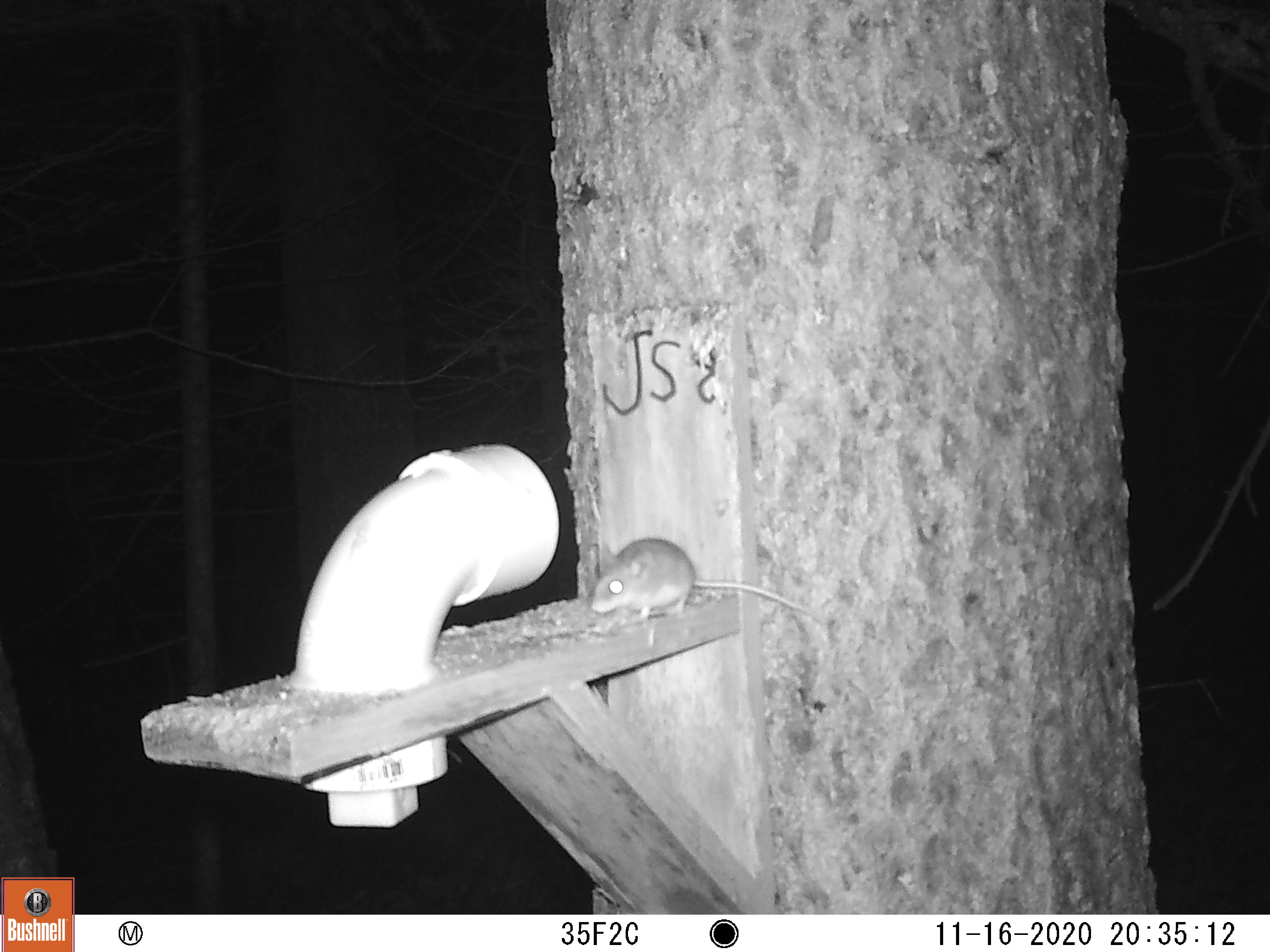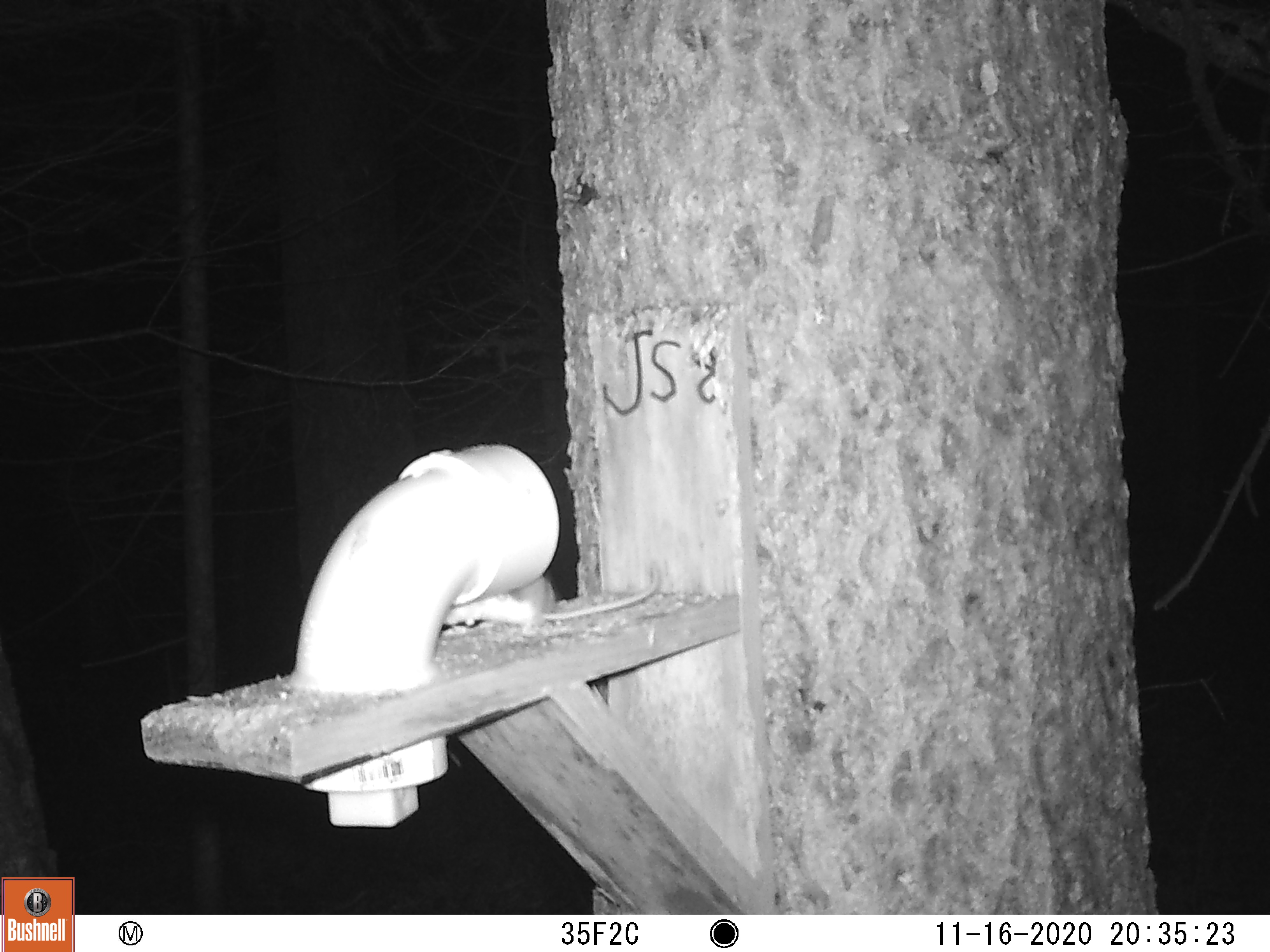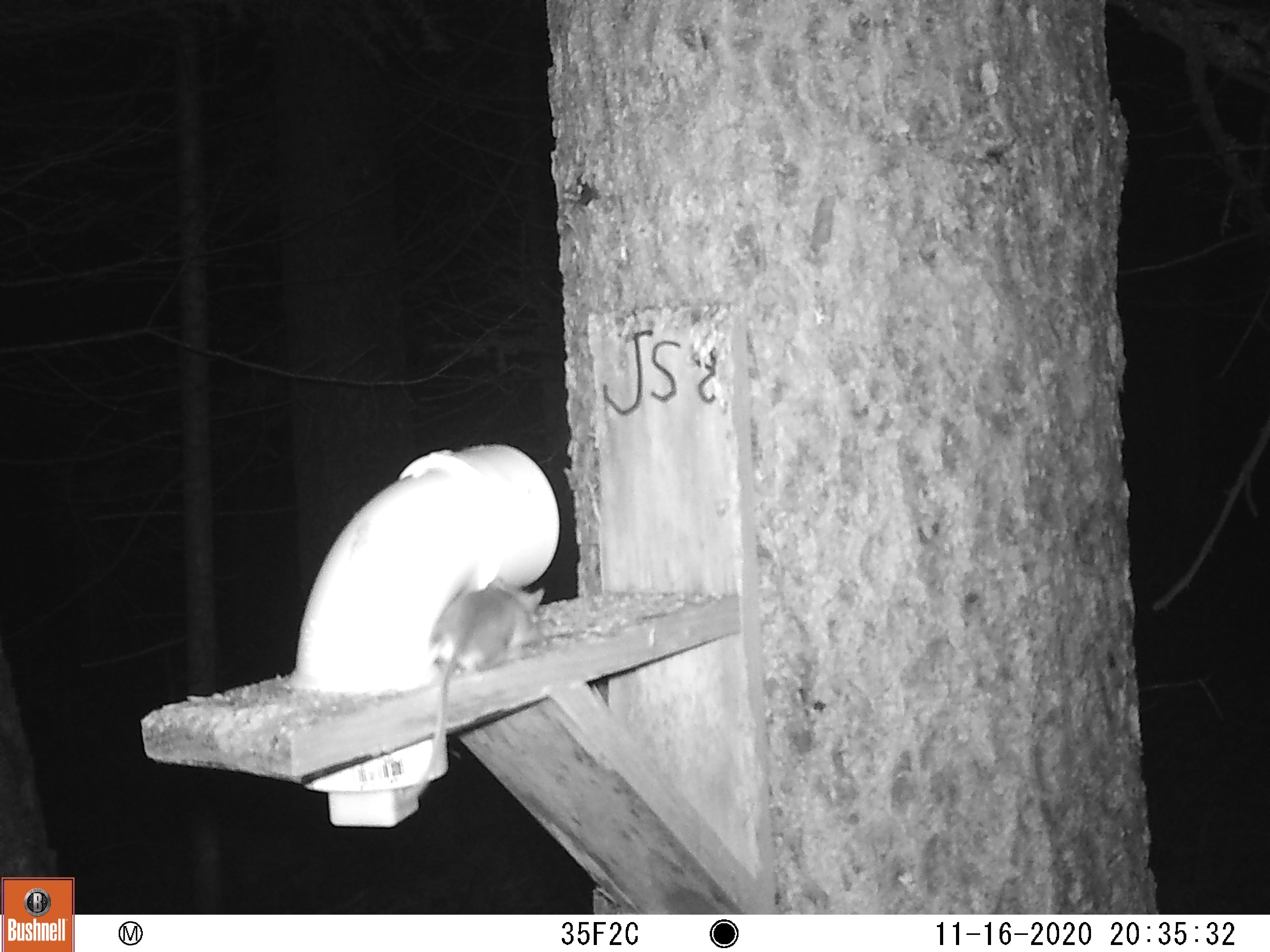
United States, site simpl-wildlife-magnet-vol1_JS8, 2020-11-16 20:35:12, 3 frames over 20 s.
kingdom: Animalia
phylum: Chordata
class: Mammalia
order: Rodentia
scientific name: Rodentia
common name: mouse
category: mouse sp.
Mouse sp. (mouse) (Rodentia).